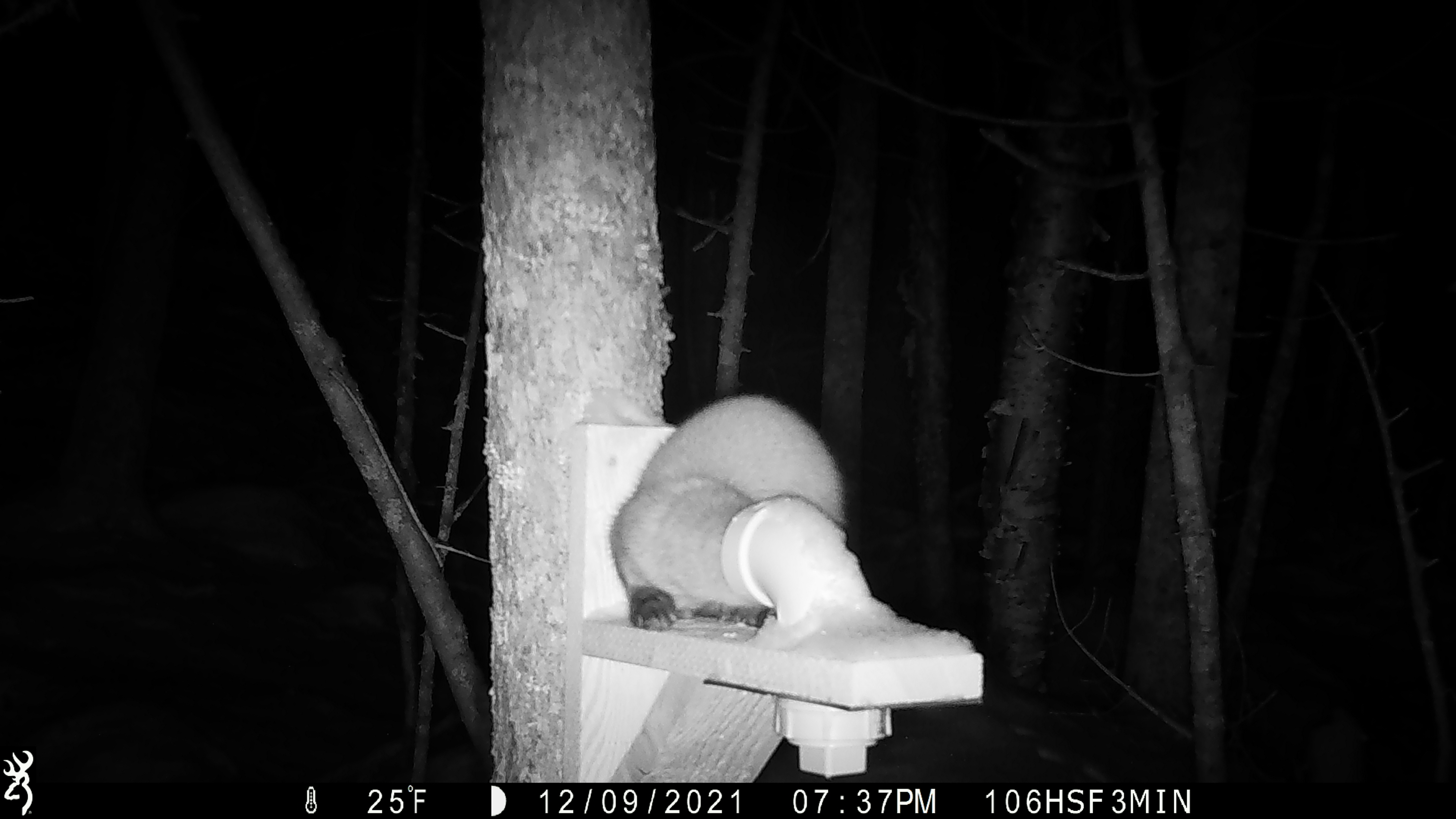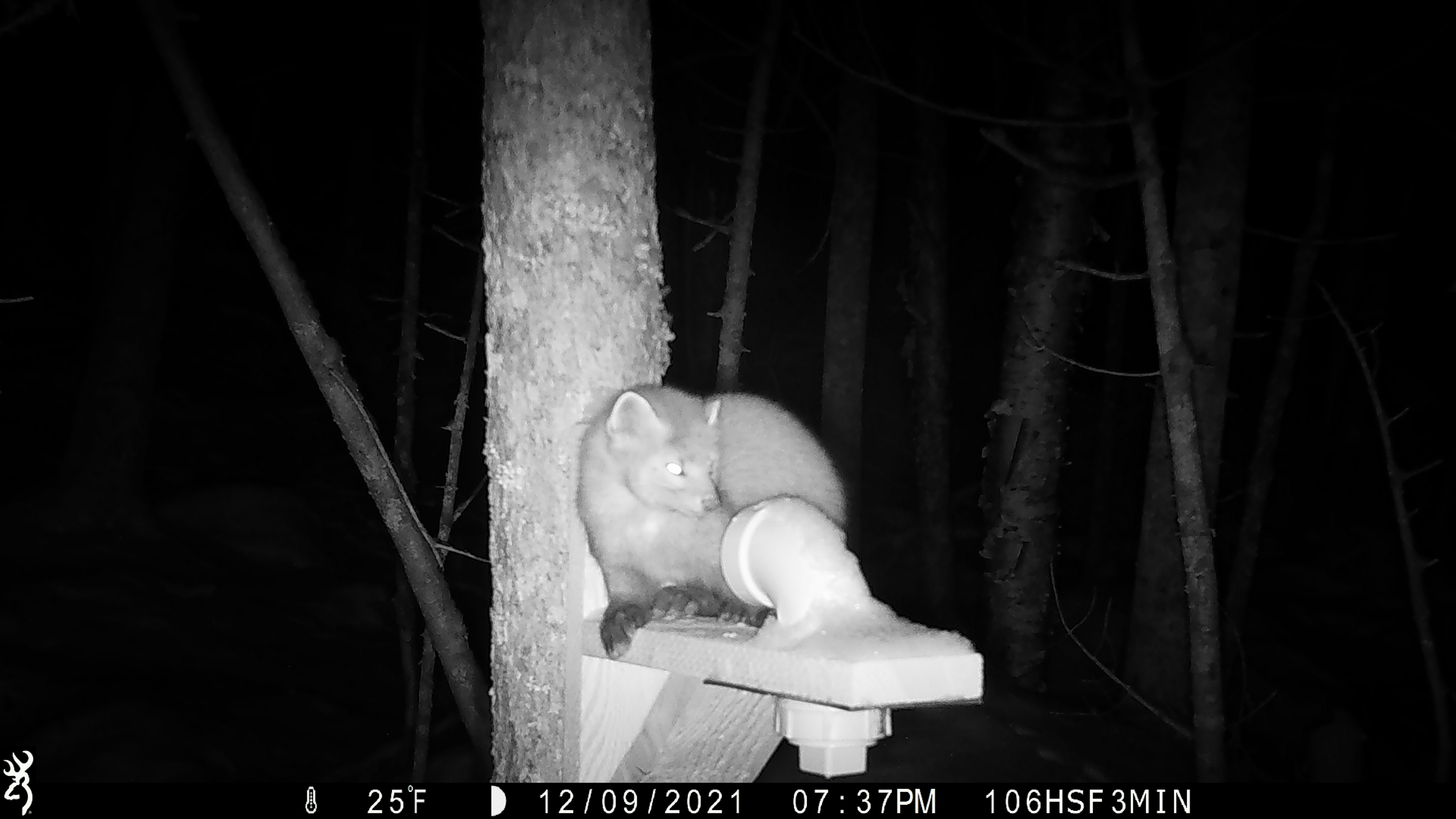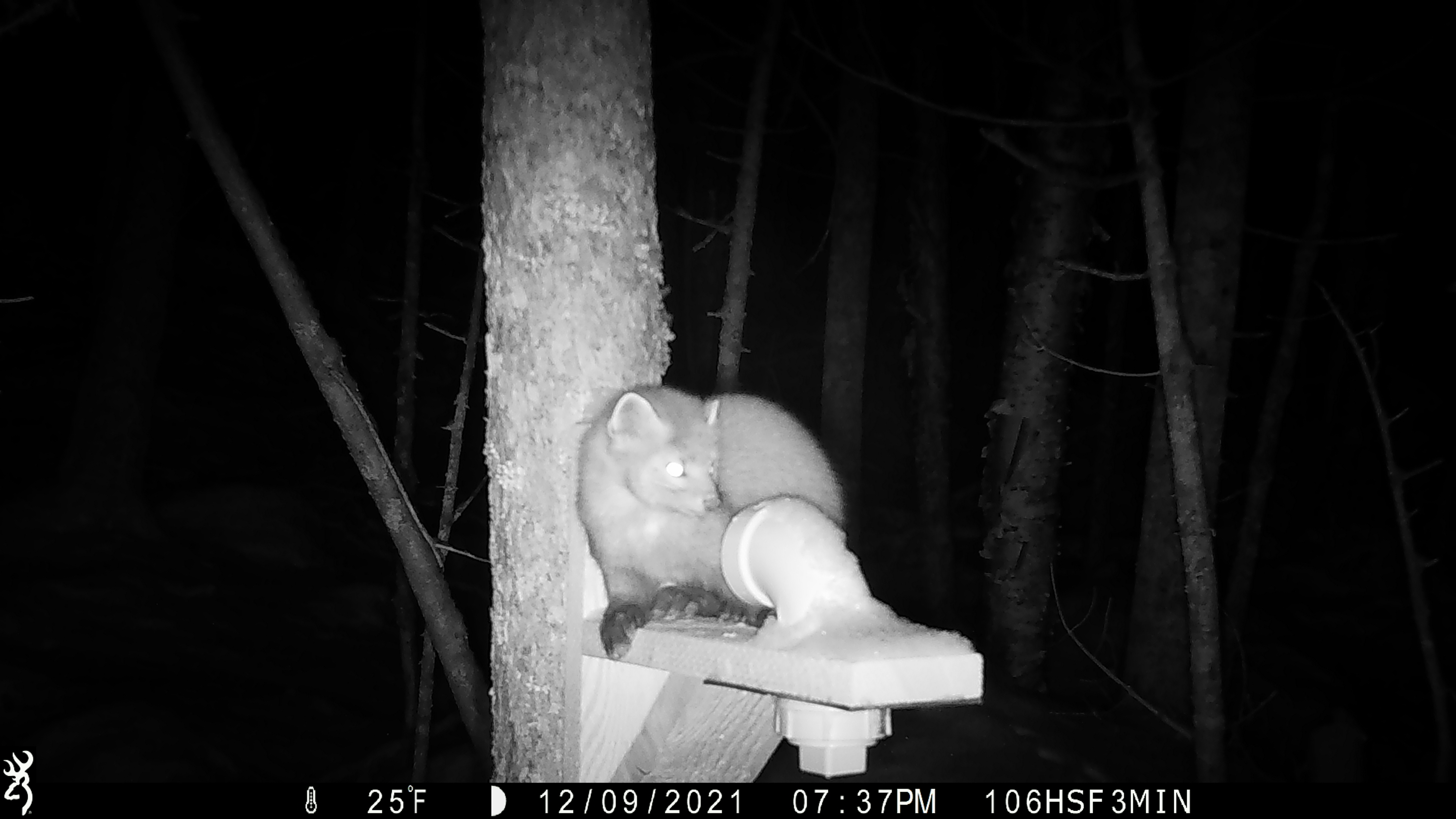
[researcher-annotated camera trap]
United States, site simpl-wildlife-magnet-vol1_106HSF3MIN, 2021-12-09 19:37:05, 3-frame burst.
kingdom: Animalia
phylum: Chordata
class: Mammalia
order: Carnivora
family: Mustelidae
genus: Martes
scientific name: Martes americana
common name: american marten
American marten (Martes americana).